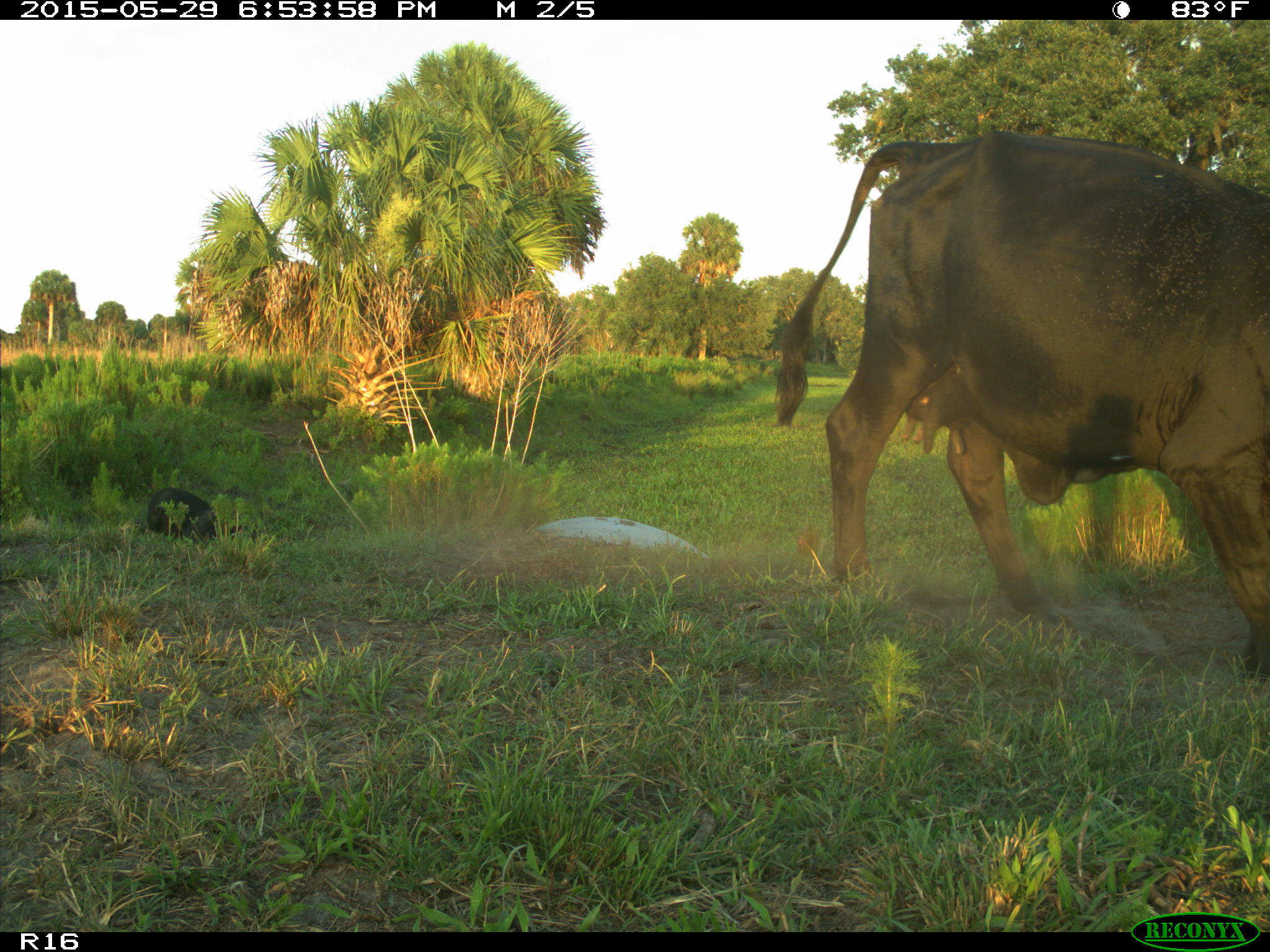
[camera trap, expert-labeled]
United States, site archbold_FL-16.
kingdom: Animalia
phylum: Chordata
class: Mammalia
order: Artiodactyla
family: Bovidae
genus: Bos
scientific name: Bos taurus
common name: domestic cow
Bos taurus (domestic cow).